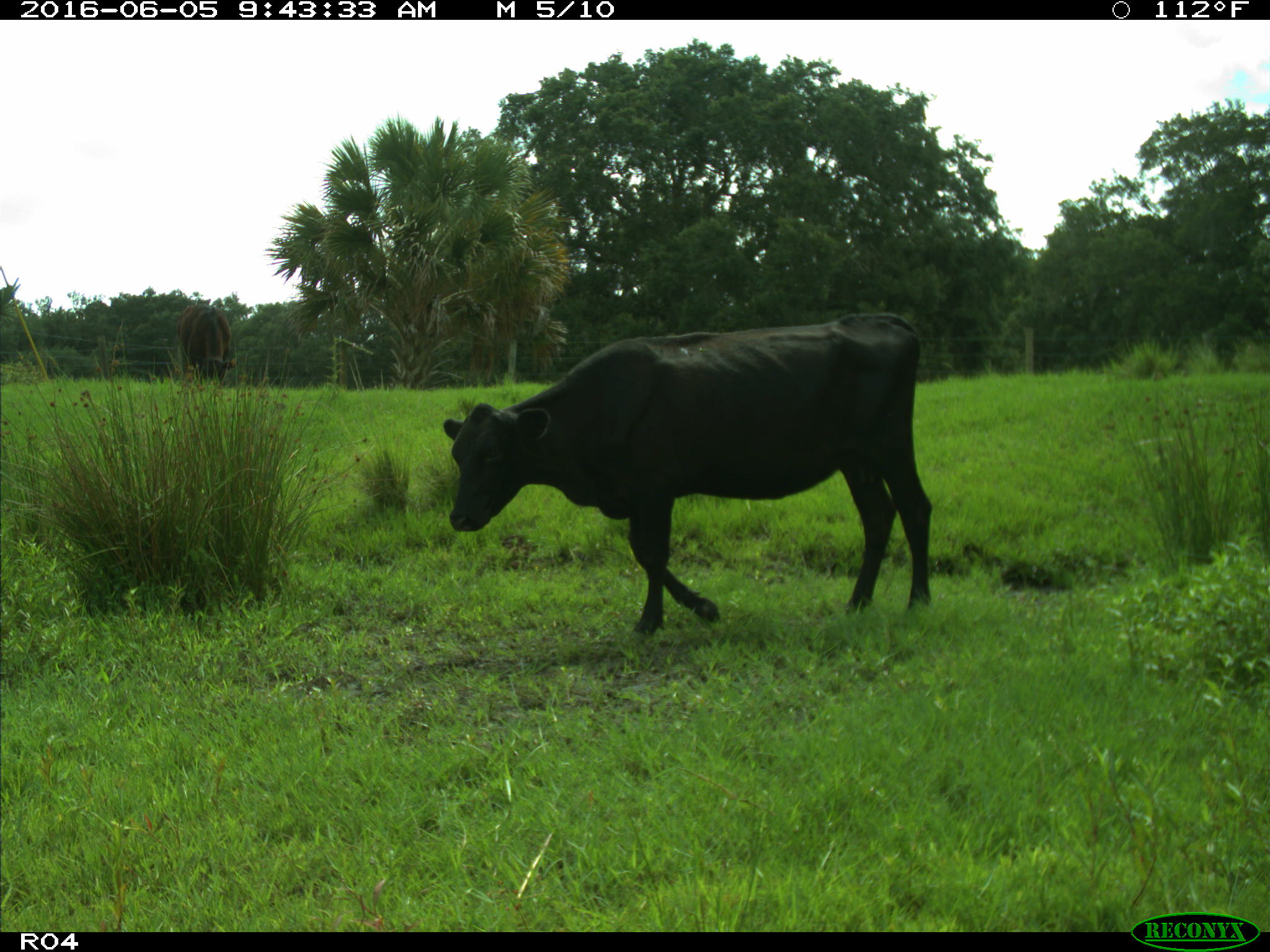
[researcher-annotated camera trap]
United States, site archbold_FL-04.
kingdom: Animalia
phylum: Chordata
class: Mammalia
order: Artiodactyla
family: Bovidae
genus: Bos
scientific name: Bos taurus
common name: domestic cow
Bos taurus (domestic cow).